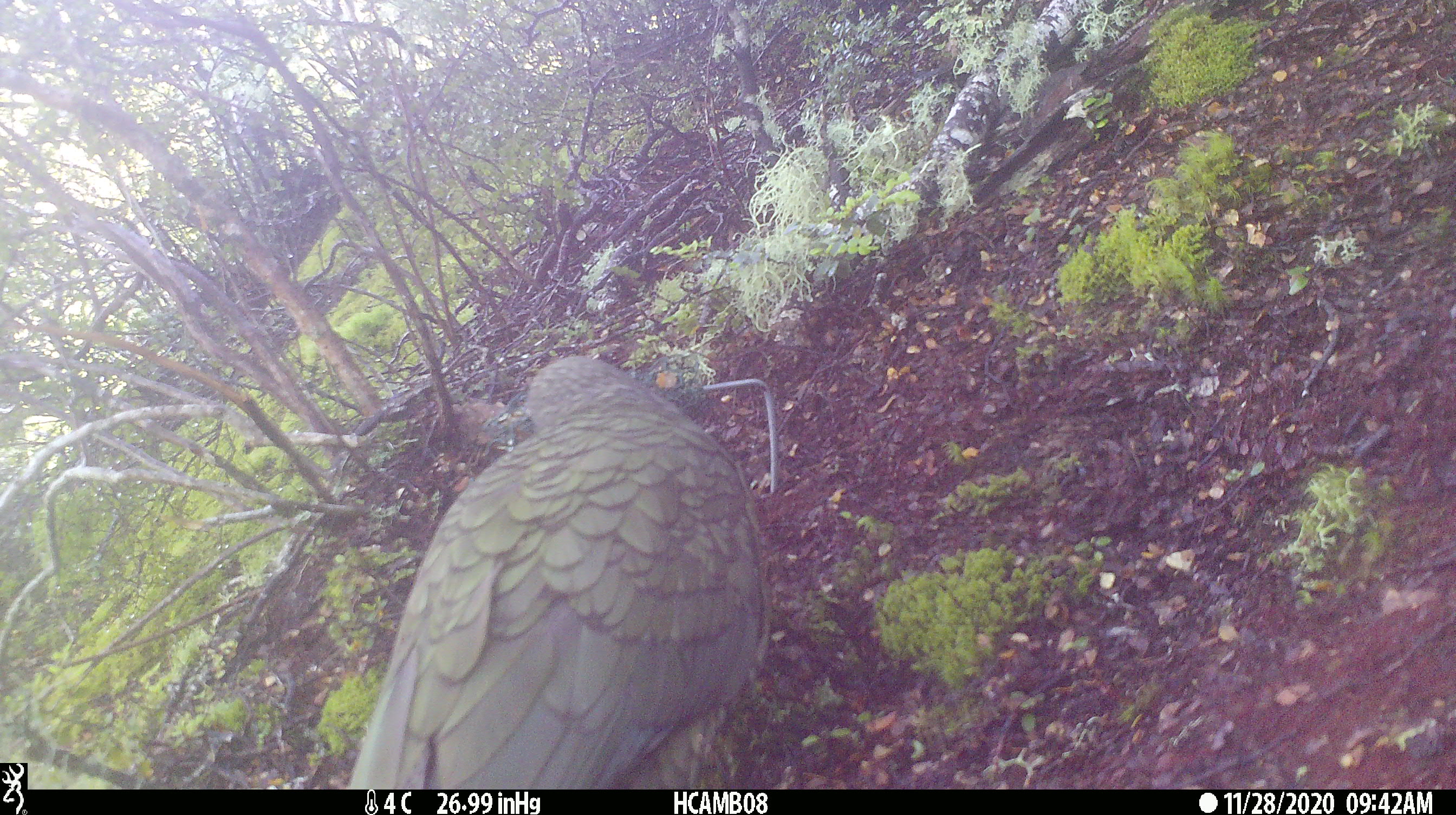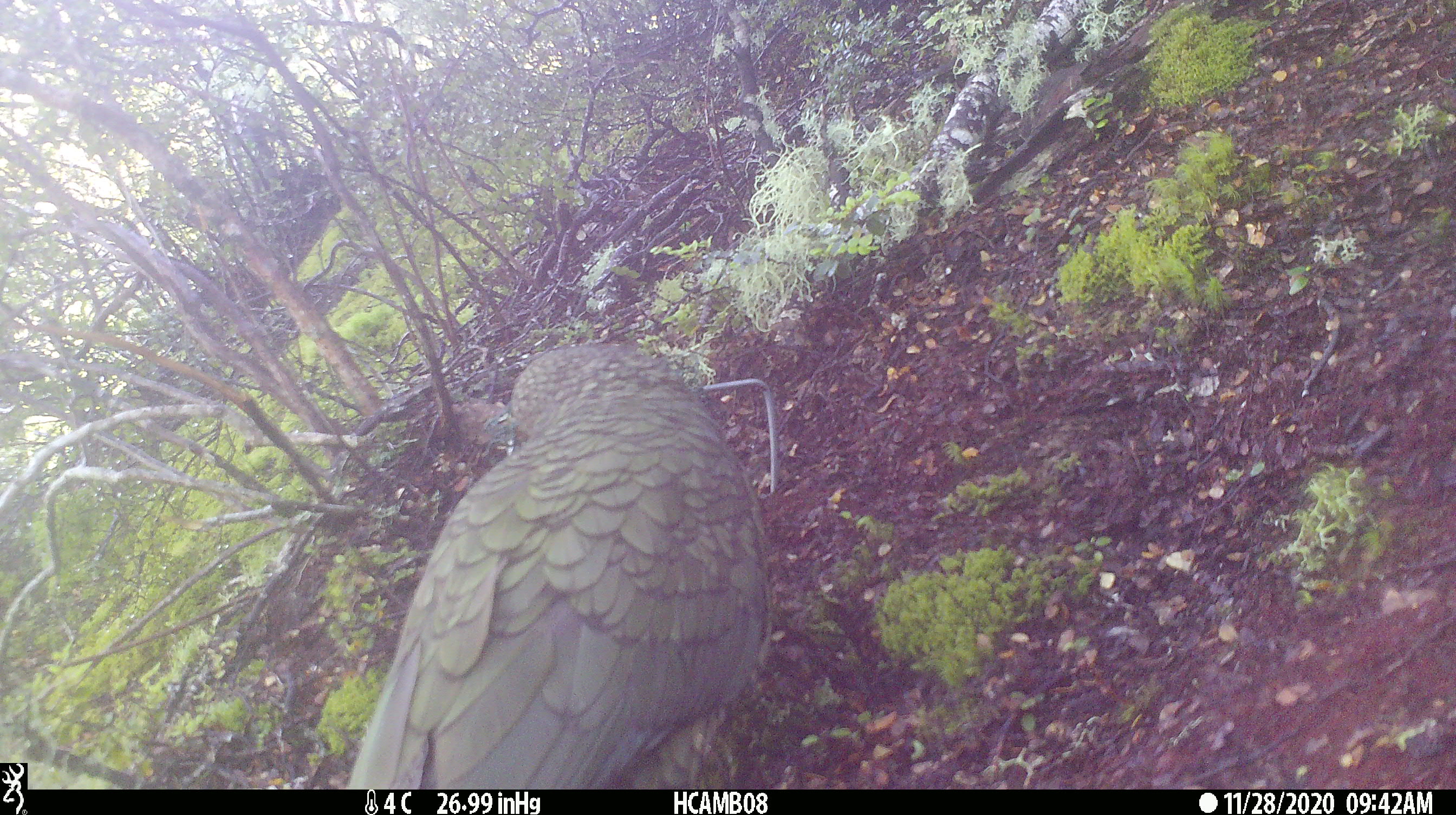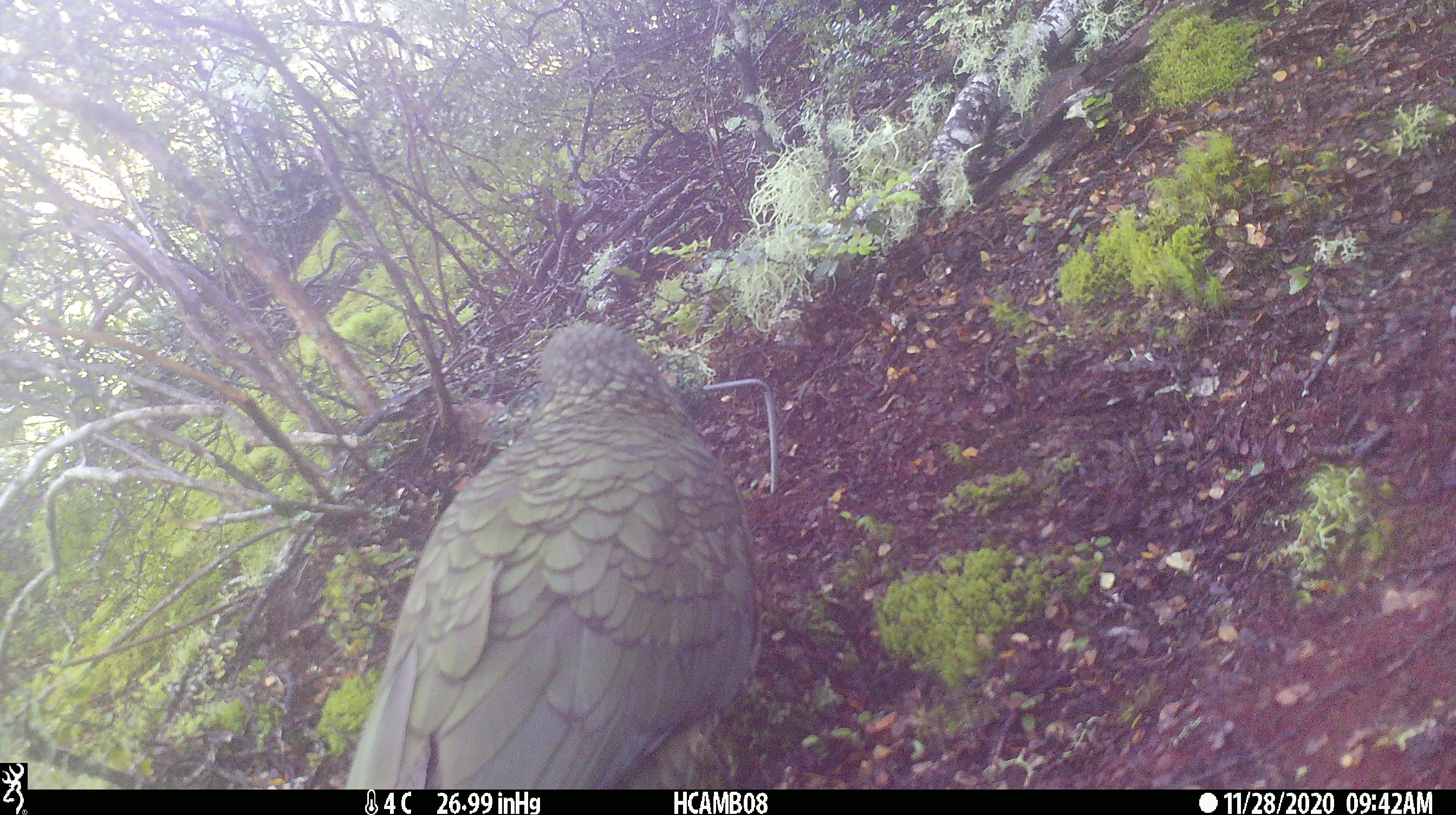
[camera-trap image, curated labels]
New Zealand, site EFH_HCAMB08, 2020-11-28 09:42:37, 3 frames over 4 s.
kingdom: Animalia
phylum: Chordata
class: Aves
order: Psittaciformes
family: Strigopidae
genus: Nestor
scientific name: Nestor notabilis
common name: kea